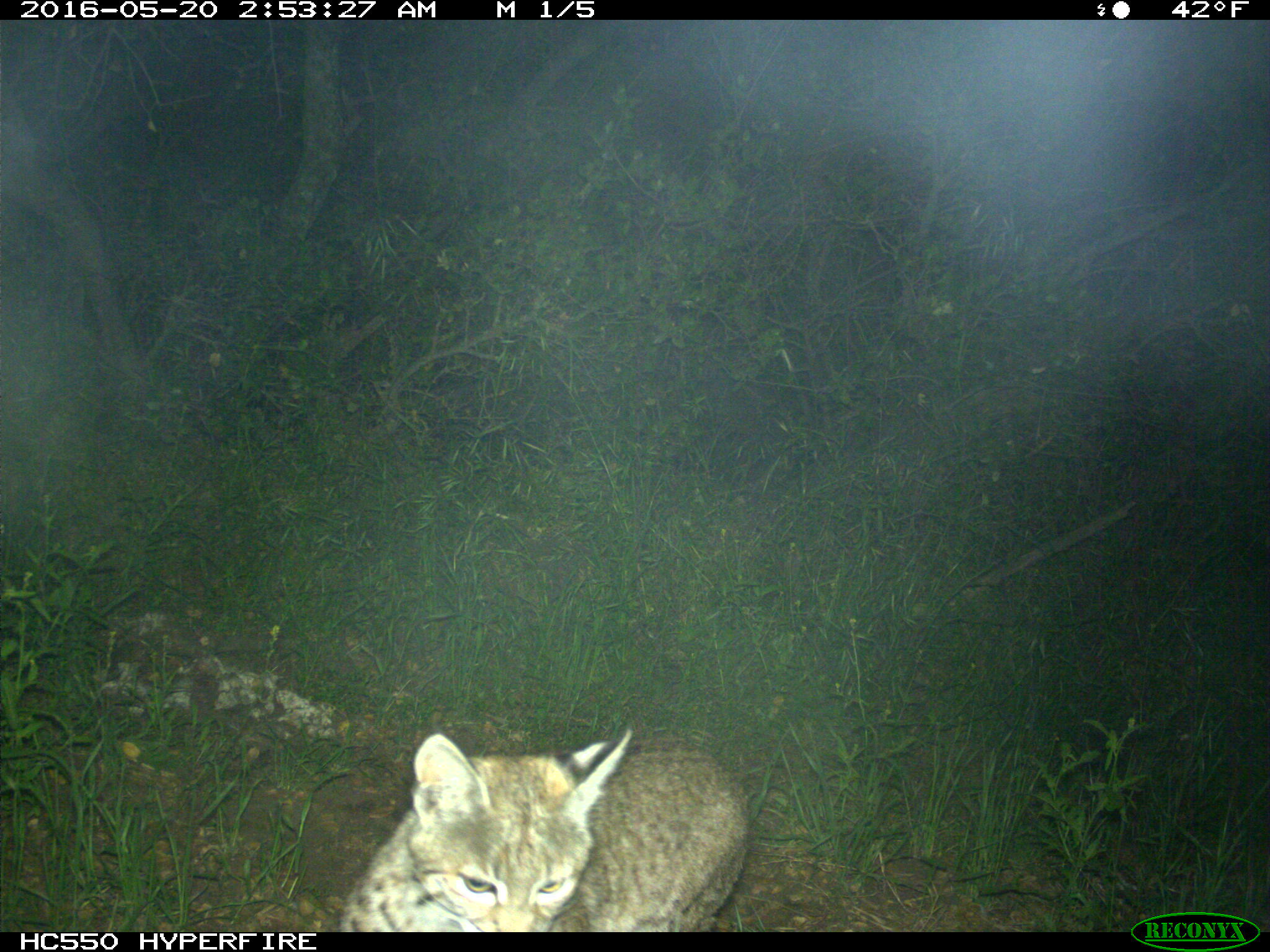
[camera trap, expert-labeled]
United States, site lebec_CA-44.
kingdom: Animalia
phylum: Chordata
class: Mammalia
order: Carnivora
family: Felidae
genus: Lynx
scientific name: Lynx rufus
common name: bobcat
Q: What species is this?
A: Lynx rufus (bobcat).